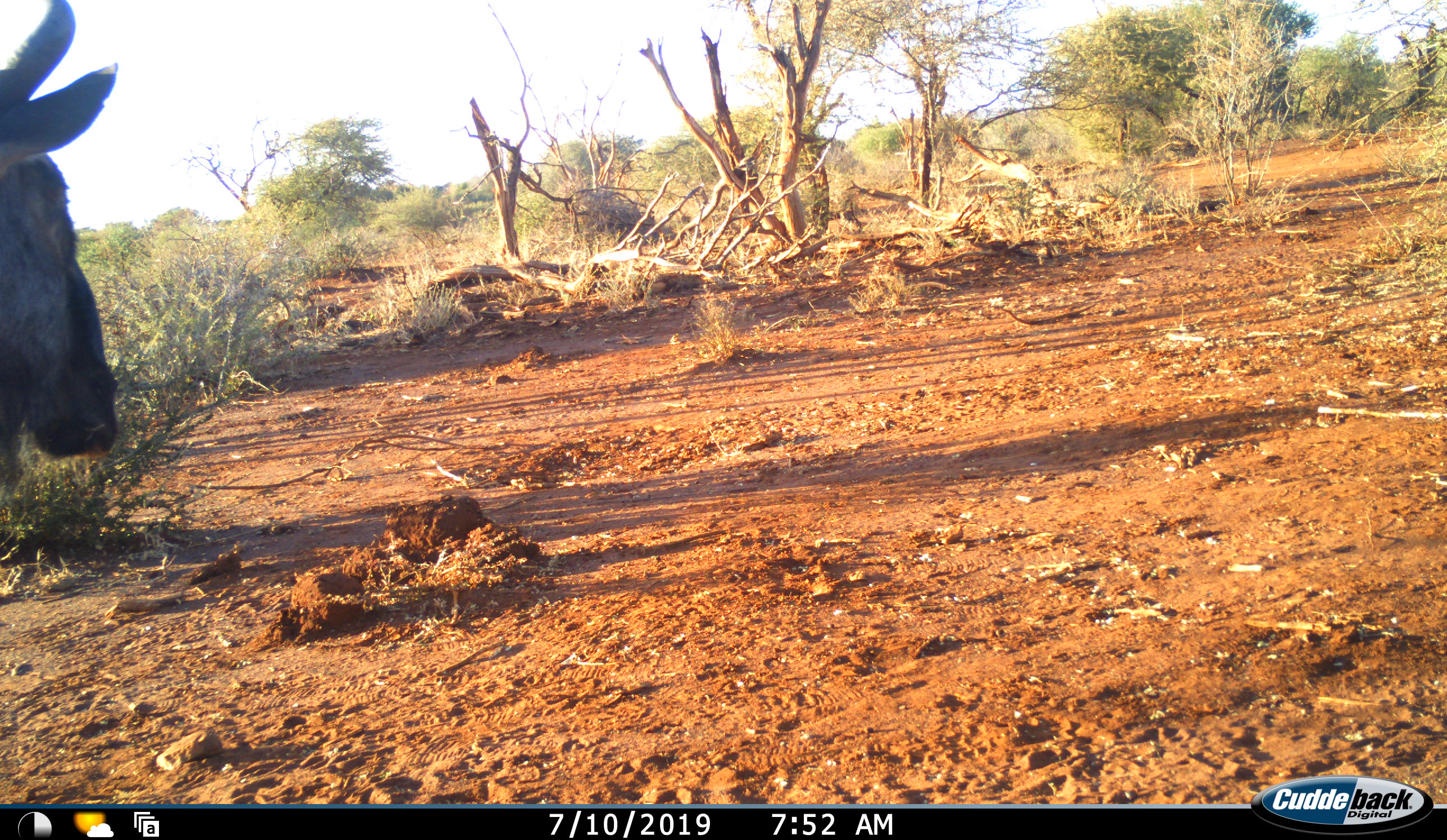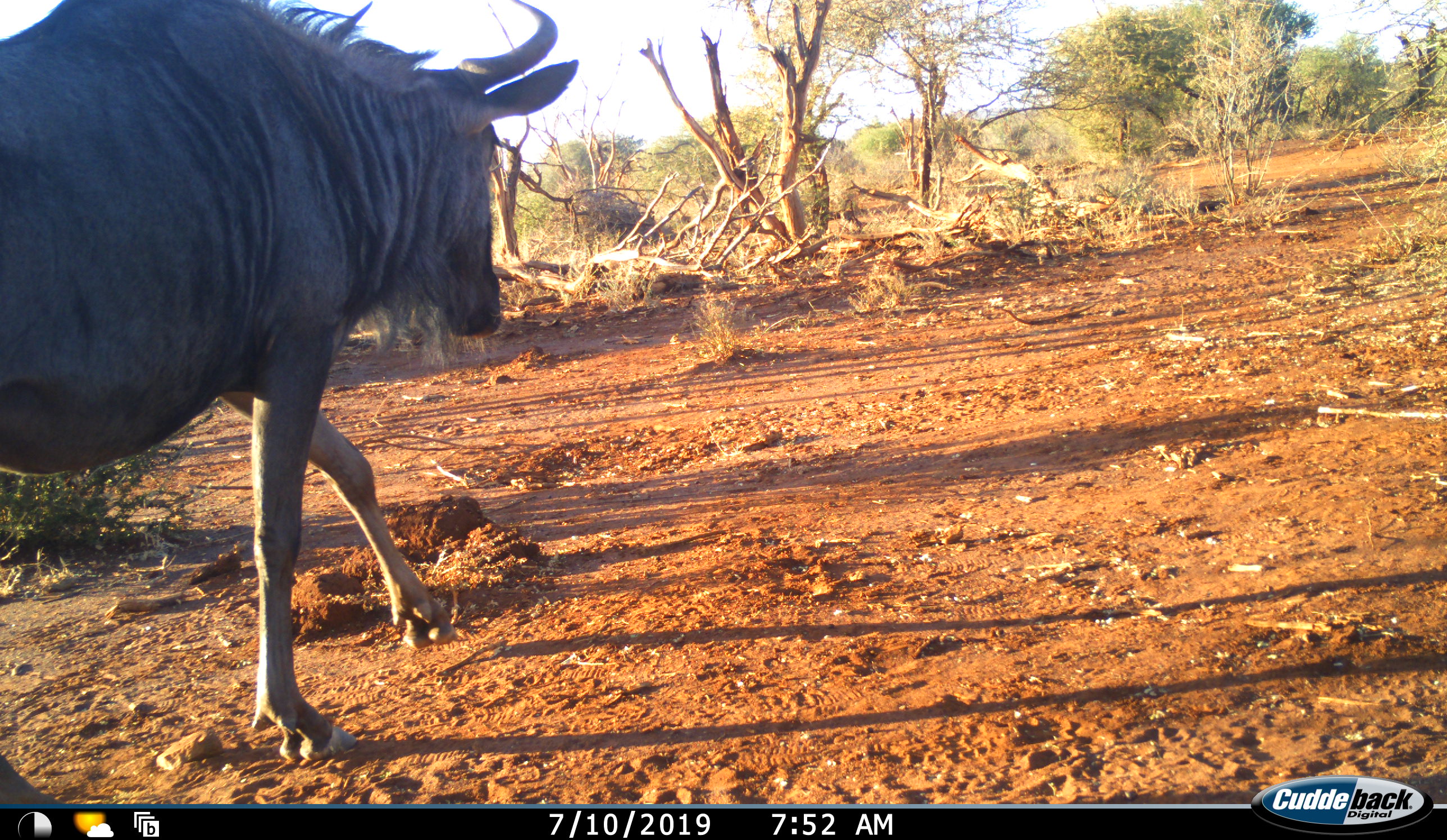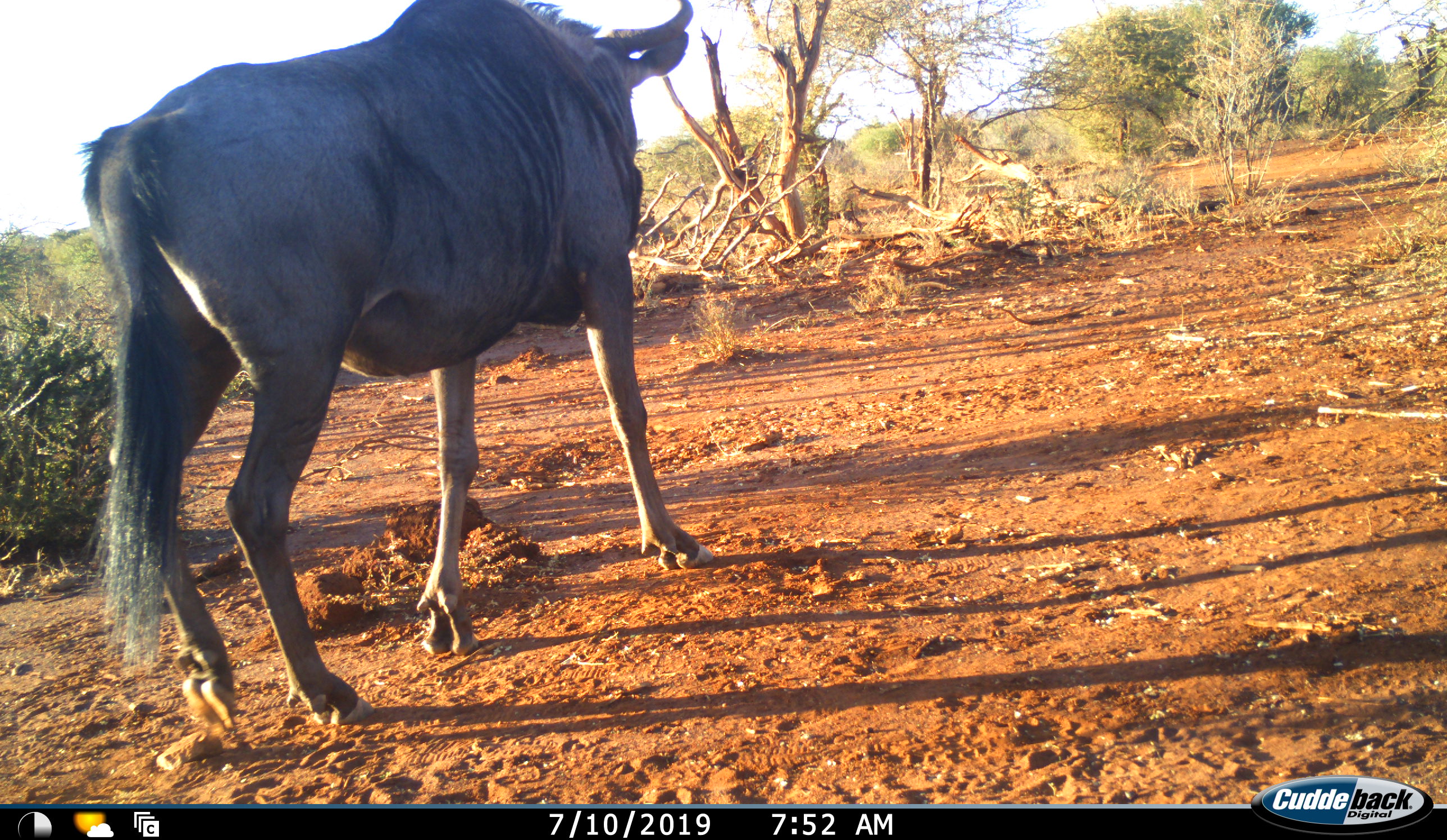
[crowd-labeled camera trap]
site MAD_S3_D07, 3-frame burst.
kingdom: Animalia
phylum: Chordata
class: Mammalia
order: Artiodactyla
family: Bovidae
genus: Connochaetes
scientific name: Connochaetes taurinus taurinus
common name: blue wildebeest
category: wildebeestblue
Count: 1.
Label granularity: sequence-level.